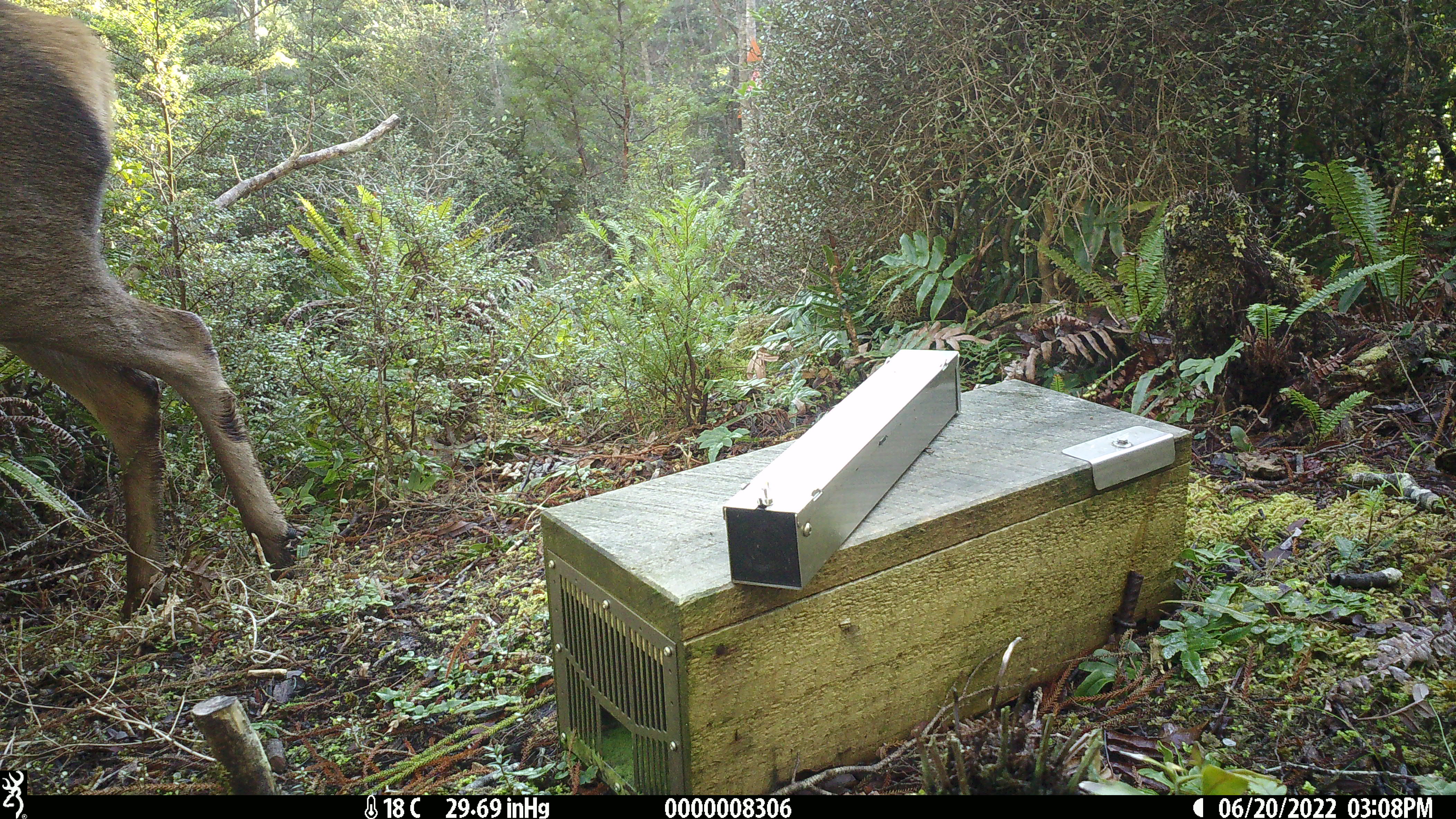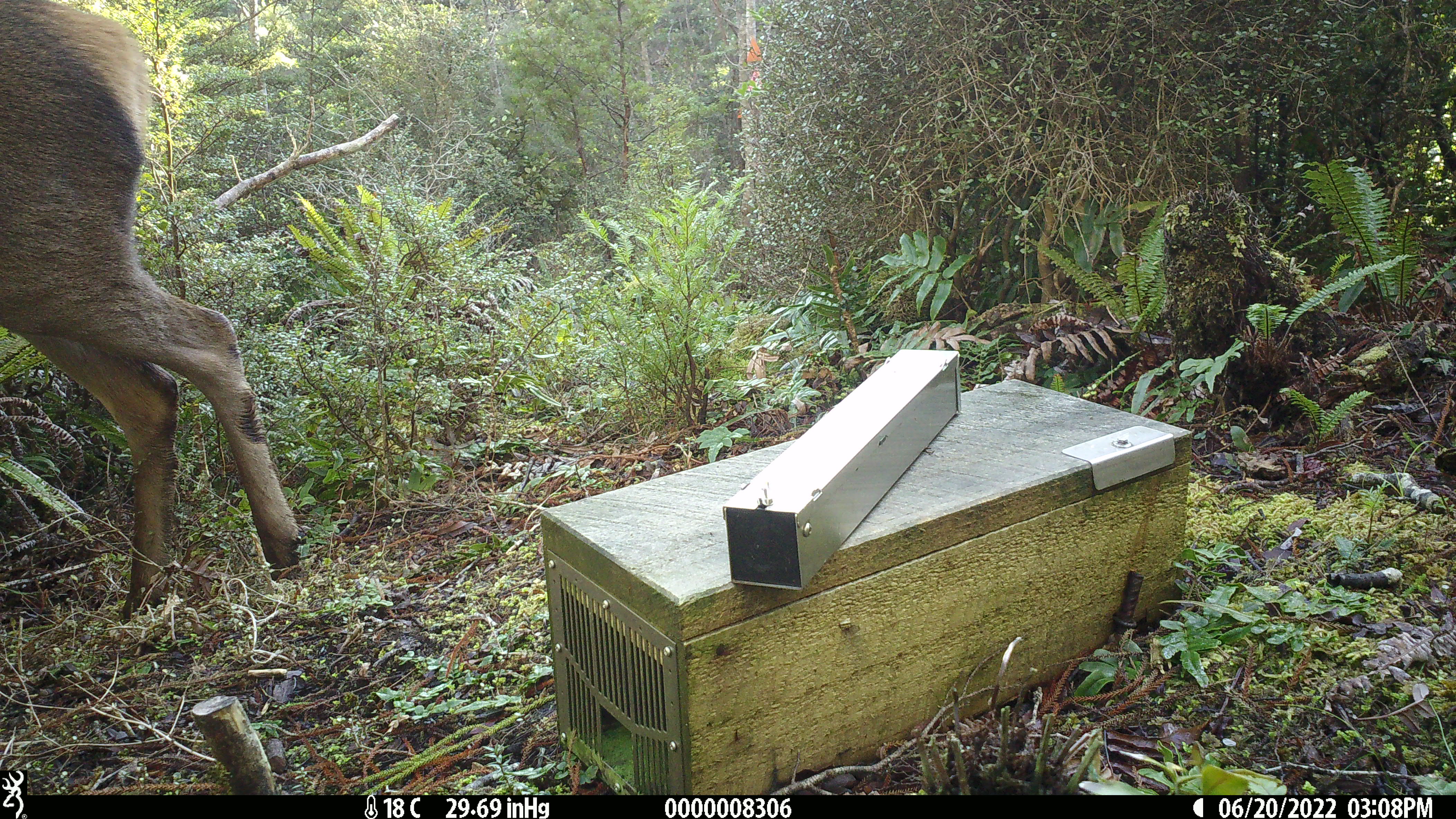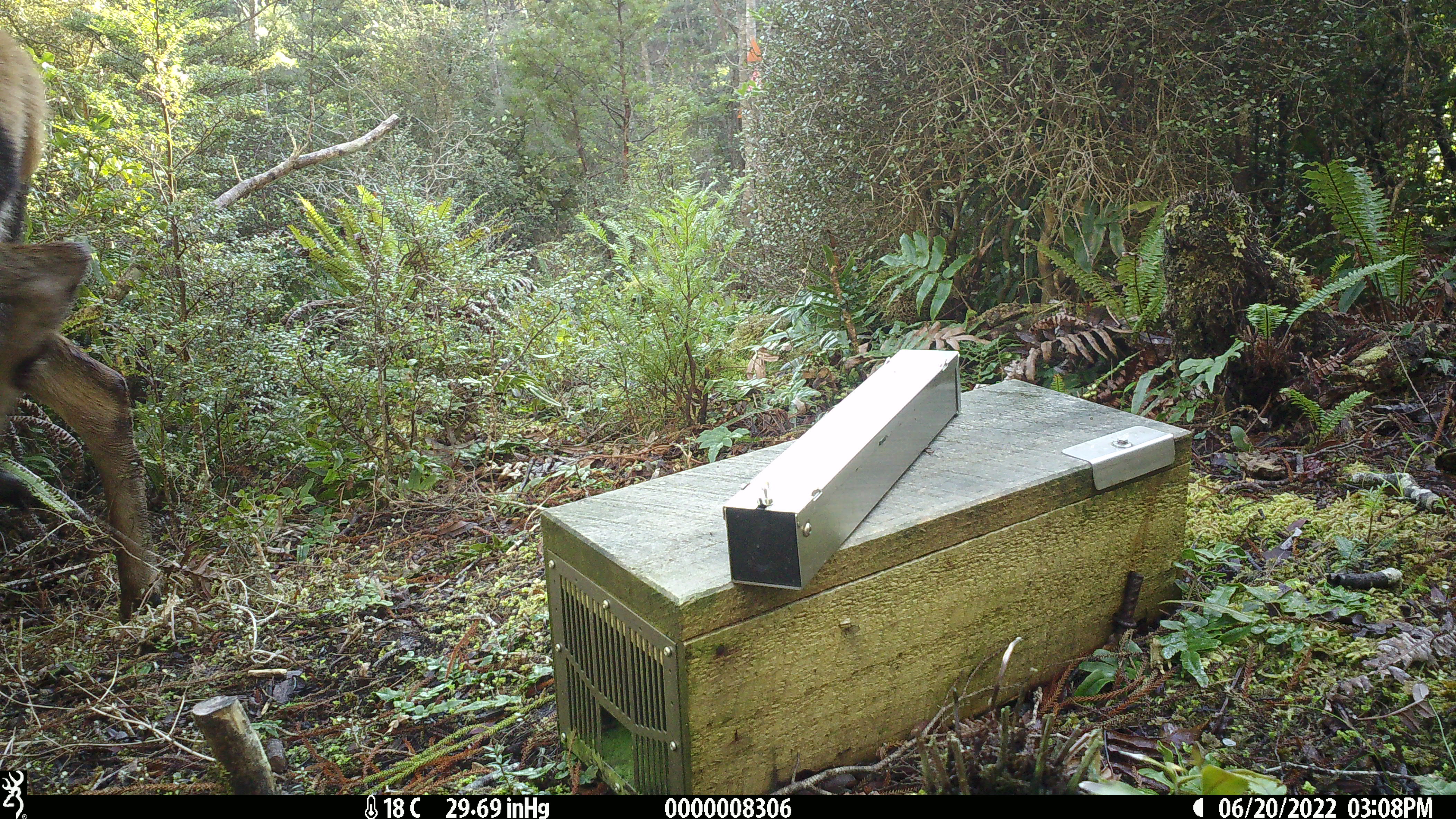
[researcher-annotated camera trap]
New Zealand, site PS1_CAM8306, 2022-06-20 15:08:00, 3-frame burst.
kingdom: Animalia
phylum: Chordata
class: Mammalia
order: Artiodactyla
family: Cervidae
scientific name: Cervidae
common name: deer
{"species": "deer (Cervidae)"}